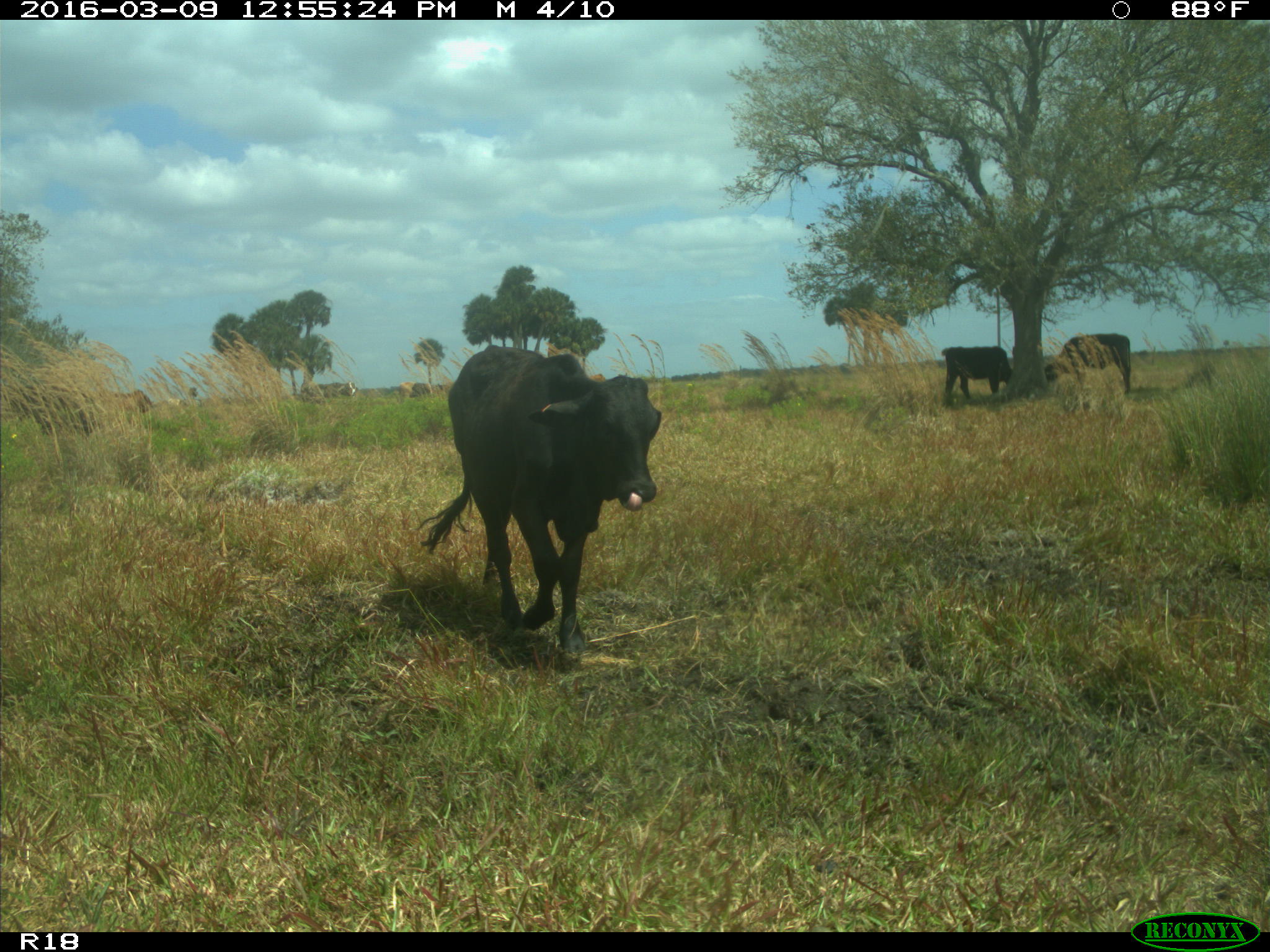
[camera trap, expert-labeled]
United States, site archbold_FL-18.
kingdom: Animalia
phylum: Chordata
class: Mammalia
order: Artiodactyla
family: Bovidae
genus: Bos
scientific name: Bos taurus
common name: domestic cow